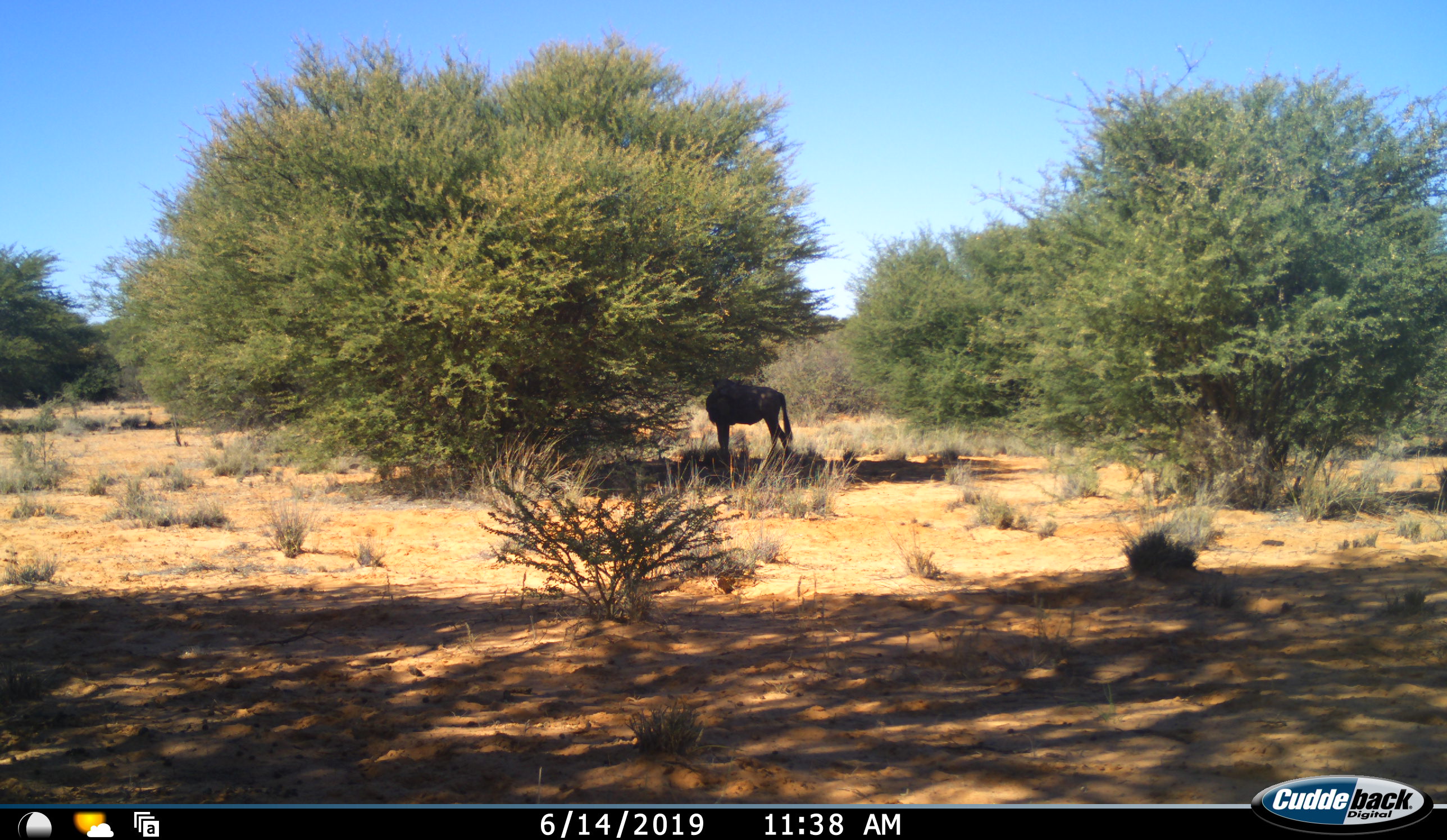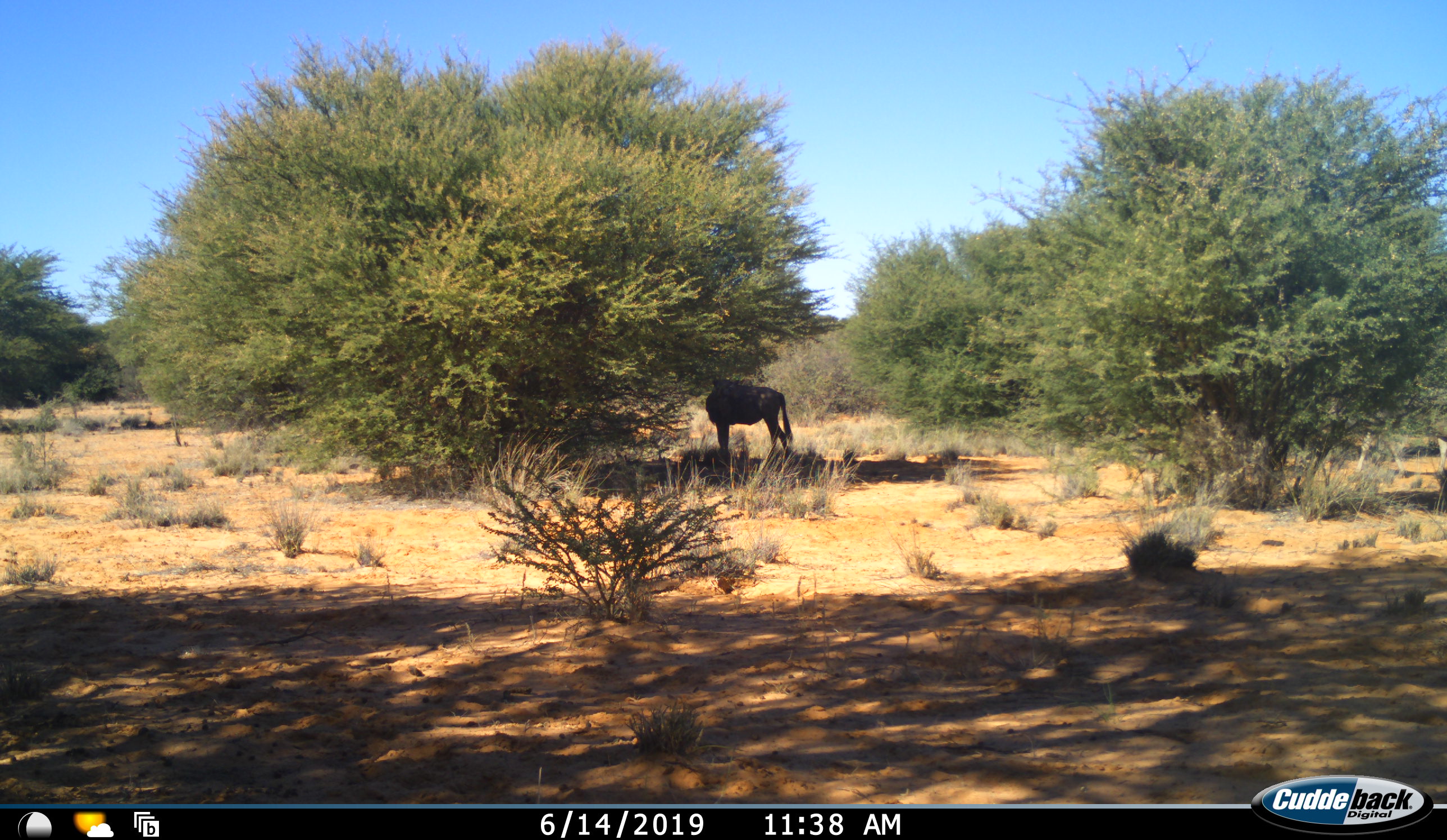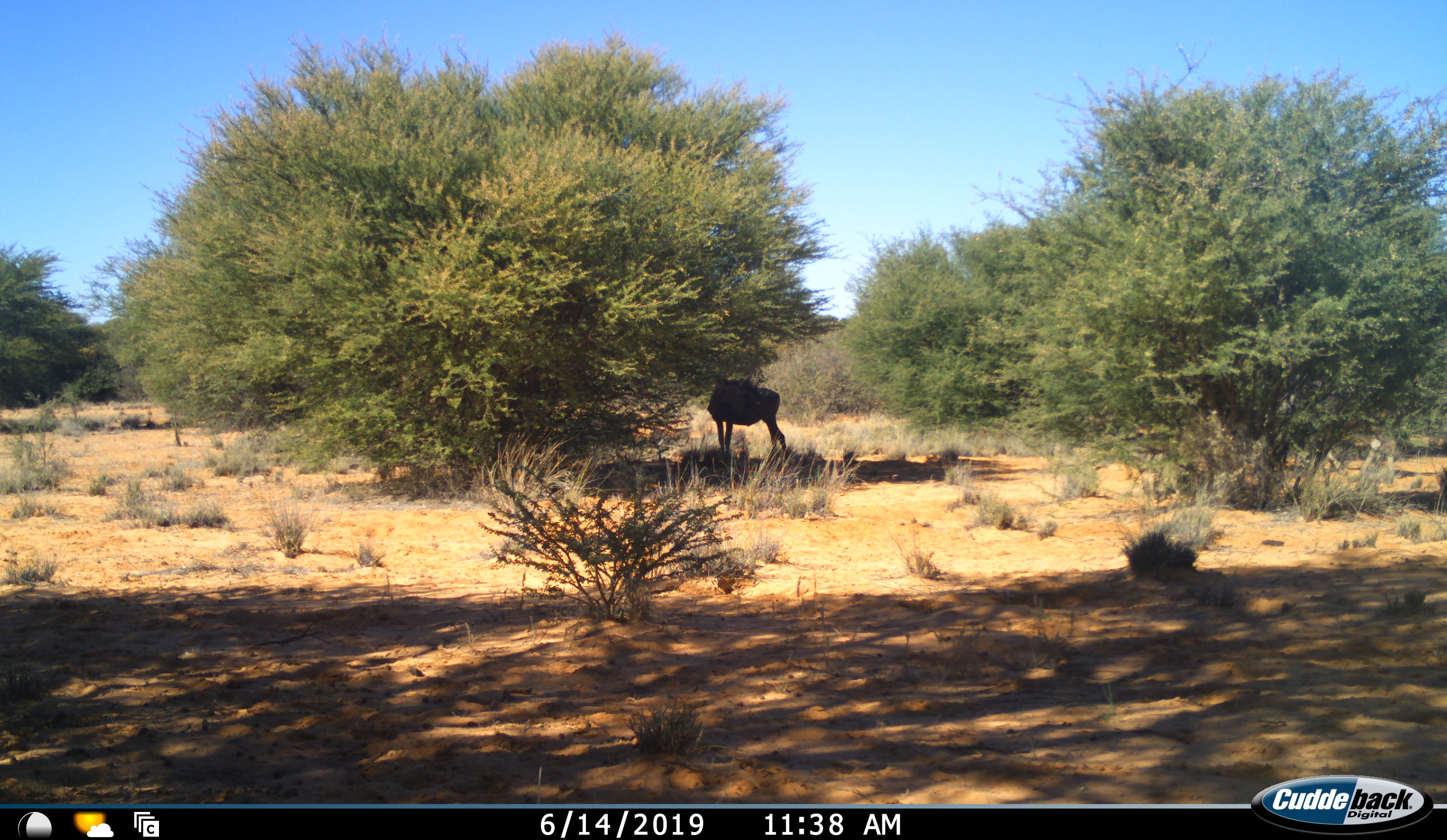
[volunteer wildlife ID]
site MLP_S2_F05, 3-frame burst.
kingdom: Animalia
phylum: Chordata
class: Mammalia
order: Artiodactyla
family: Bovidae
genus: Connochaetes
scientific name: Connochaetes taurinus taurinus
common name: blue wildebeest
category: wildebeestblue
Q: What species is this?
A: Wildebeestblue (blue wildebeest) (Connochaetes taurinus taurinus).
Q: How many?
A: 1.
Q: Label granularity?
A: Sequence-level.